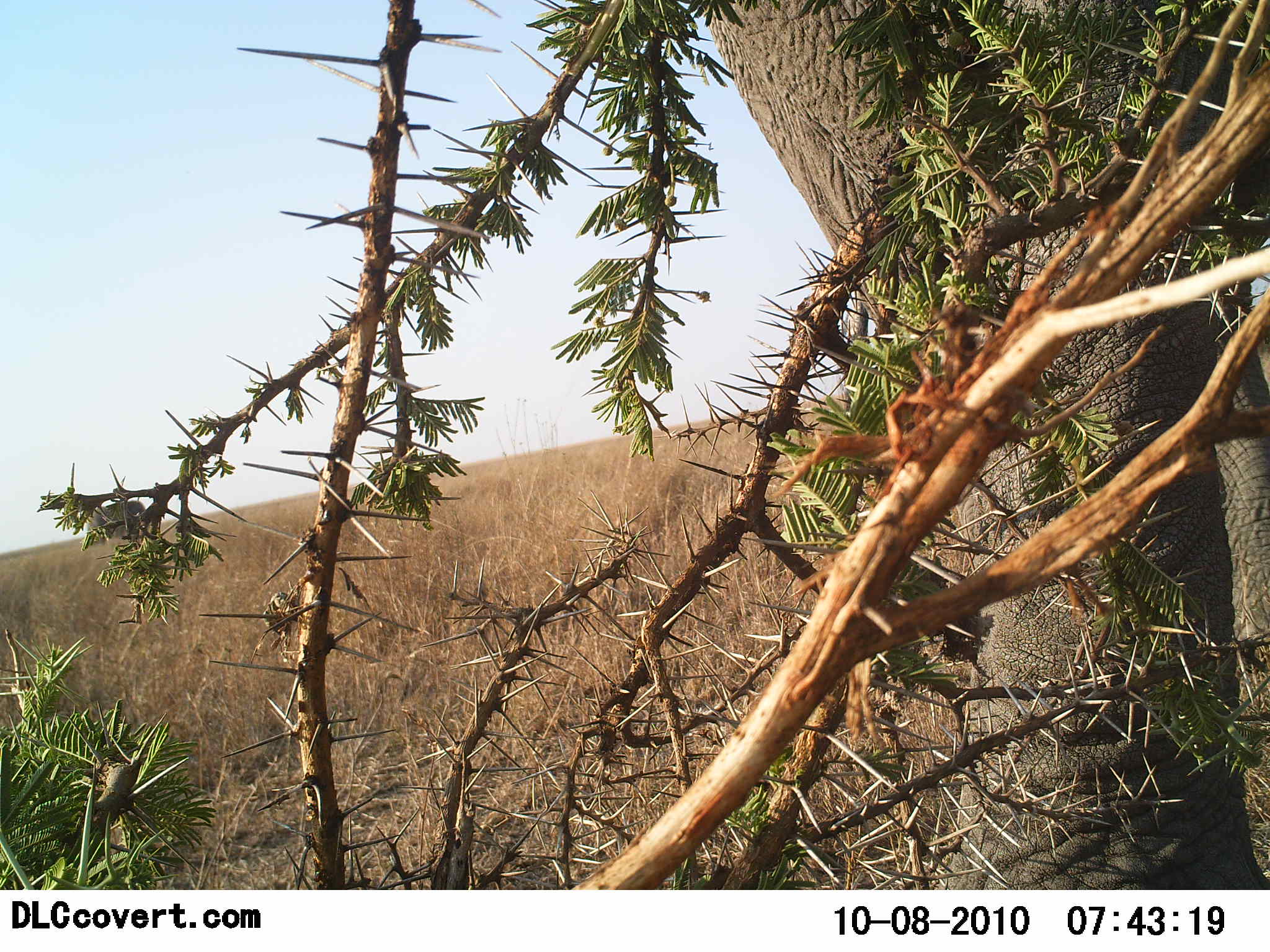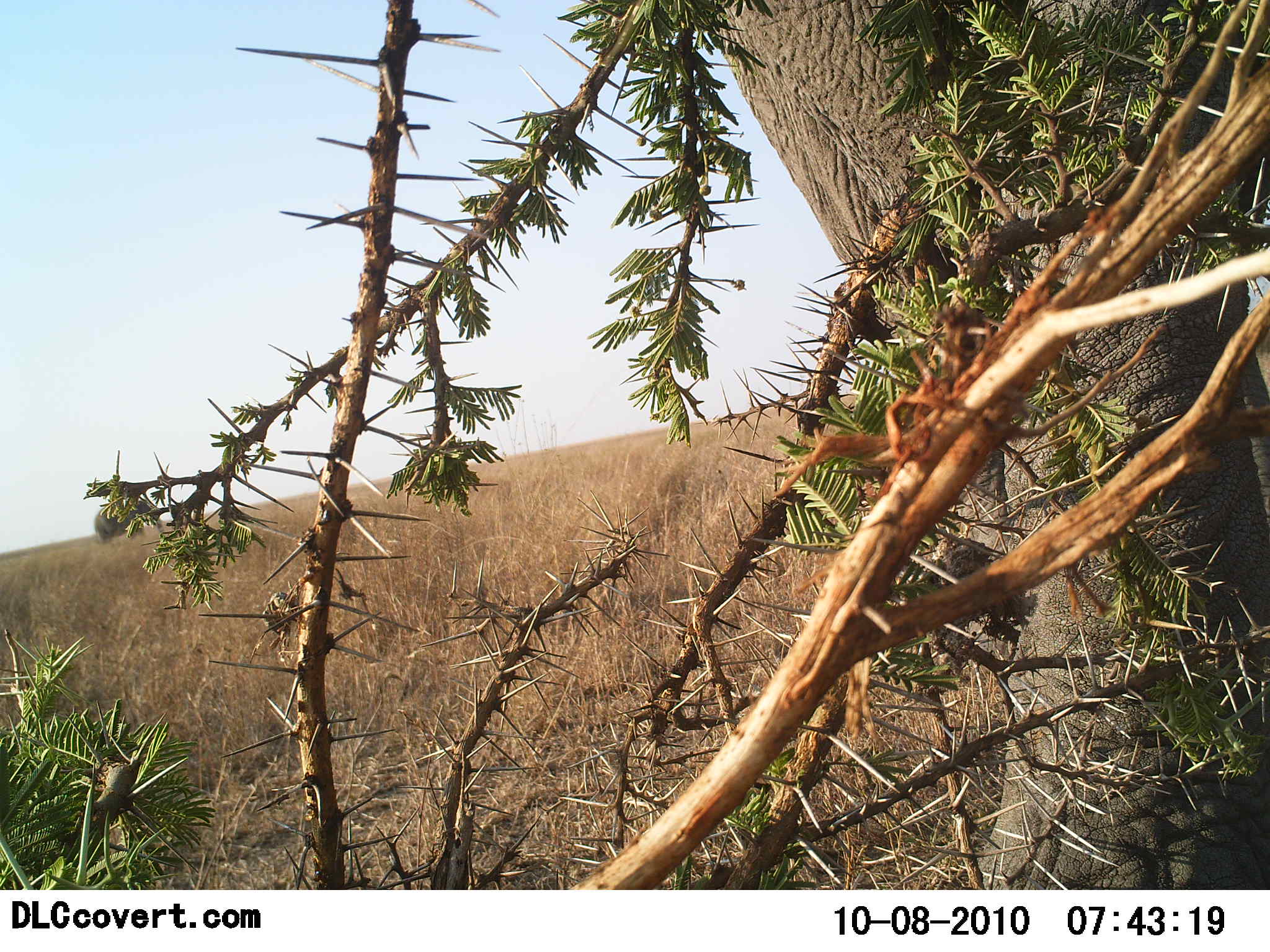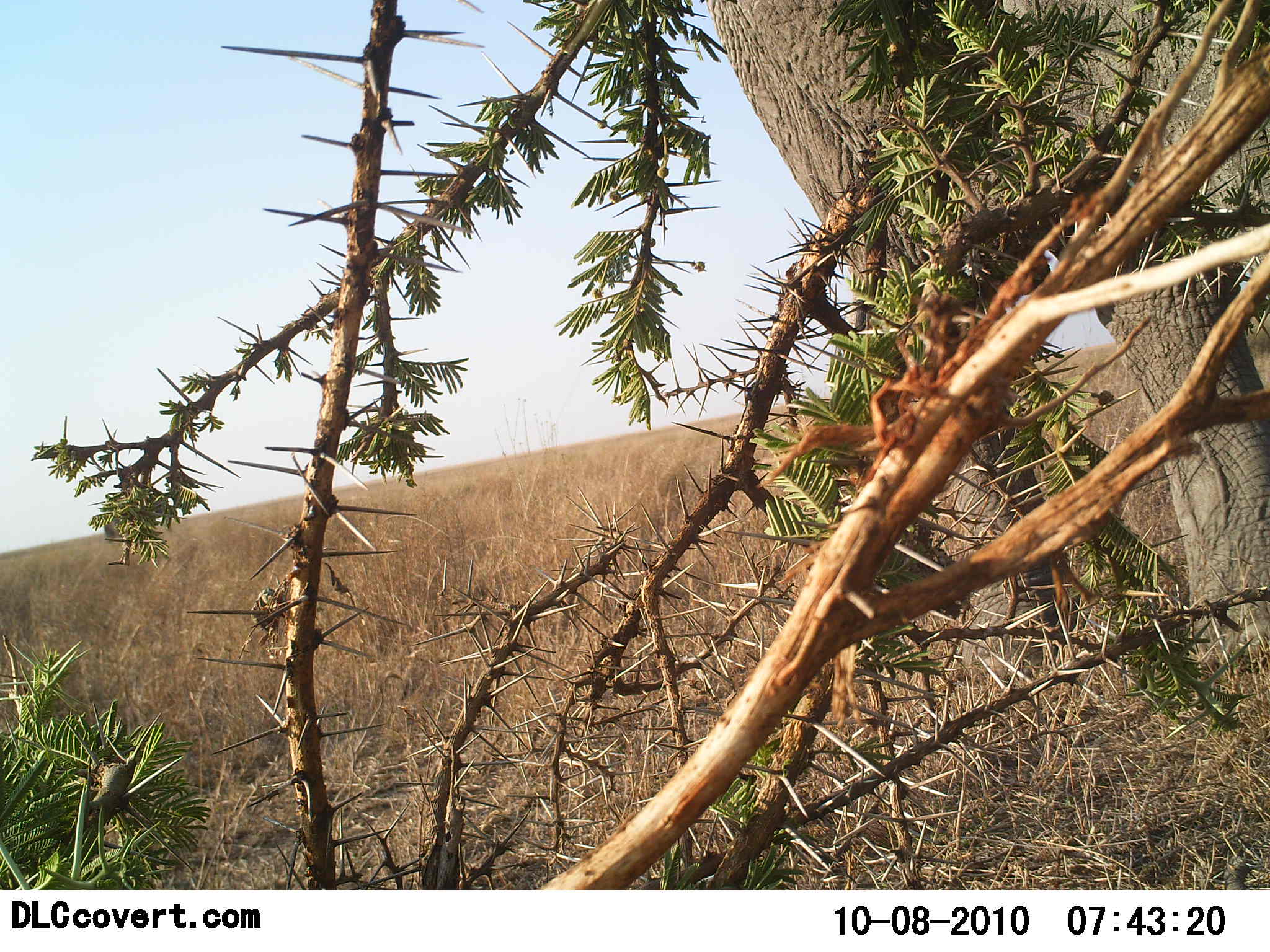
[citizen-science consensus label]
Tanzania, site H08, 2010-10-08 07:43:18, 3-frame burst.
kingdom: Animalia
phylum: Chordata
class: Mammalia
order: Proboscidea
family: Elephantidae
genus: Loxodonta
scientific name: Loxodonta africana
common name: african bush elephant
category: elephant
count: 1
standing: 61%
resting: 0%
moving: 33%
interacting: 0%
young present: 0%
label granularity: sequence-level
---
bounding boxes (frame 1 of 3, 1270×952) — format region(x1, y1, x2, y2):
animal: region(699, 0, 1270, 891); region(80, 500, 145, 549)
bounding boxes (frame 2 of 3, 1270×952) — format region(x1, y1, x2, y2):
animal: region(704, 0, 1270, 891); region(94, 495, 164, 546)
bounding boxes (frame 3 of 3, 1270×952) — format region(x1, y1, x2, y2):
animal: region(709, 0, 1270, 891); region(103, 500, 151, 549)